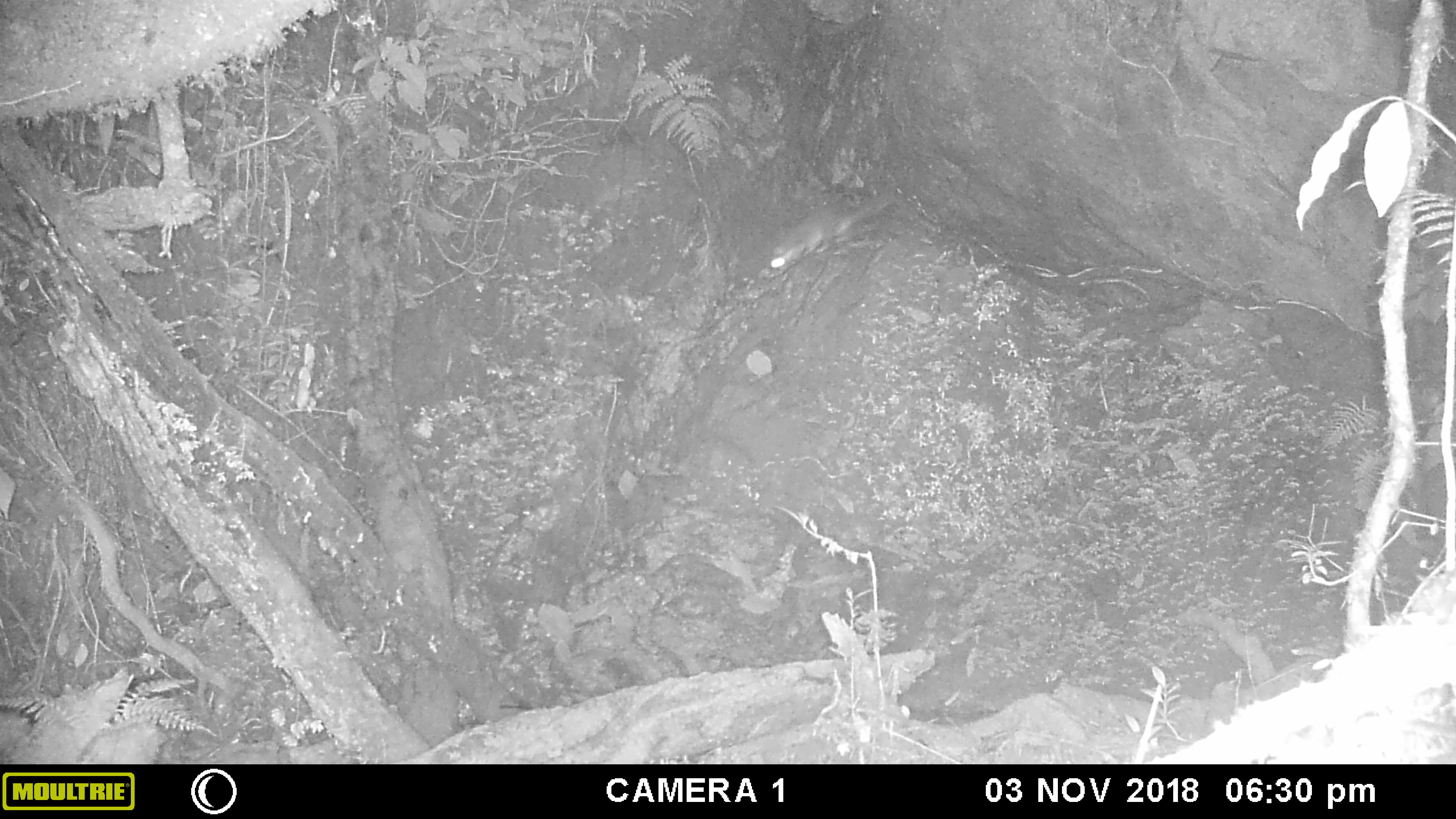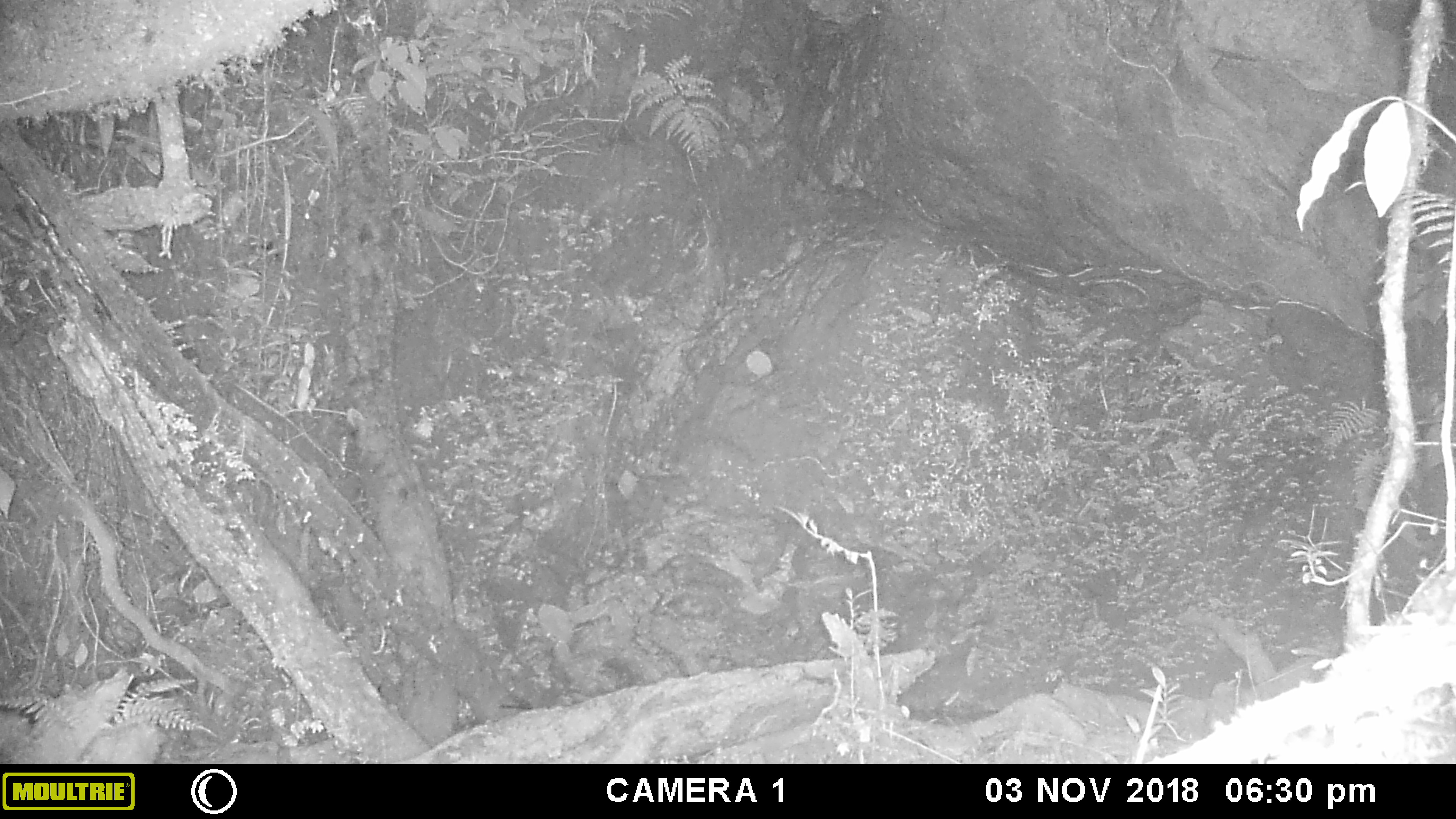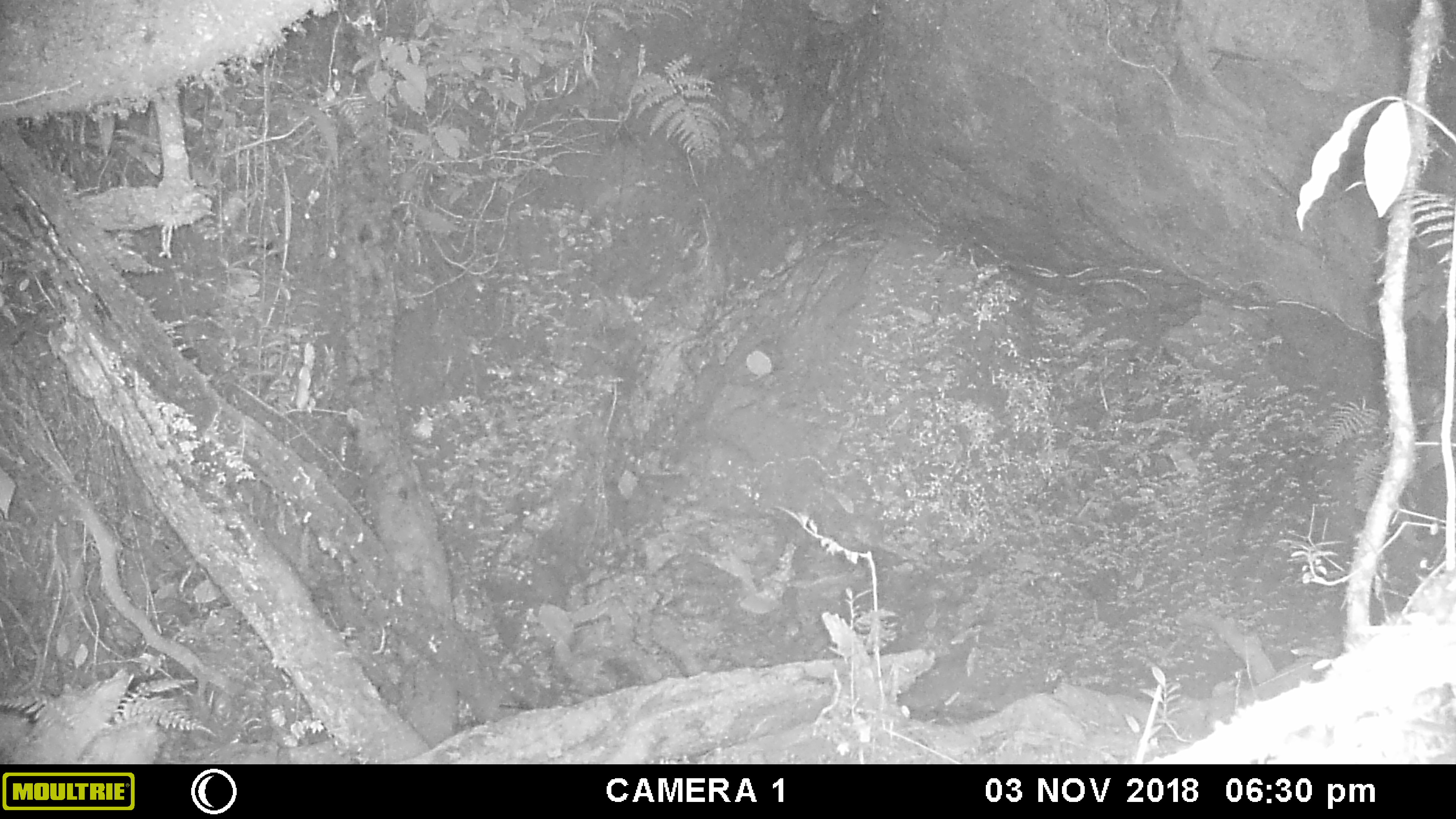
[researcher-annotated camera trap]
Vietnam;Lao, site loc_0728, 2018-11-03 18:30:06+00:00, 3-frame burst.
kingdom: Animalia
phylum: Chordata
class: Mammalia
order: Carnivora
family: Mustelidae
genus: Melogale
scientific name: Melogale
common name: ferret badger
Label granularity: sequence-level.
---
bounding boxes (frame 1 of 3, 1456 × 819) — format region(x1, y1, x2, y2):
ferret badger: region(762, 183, 894, 274)